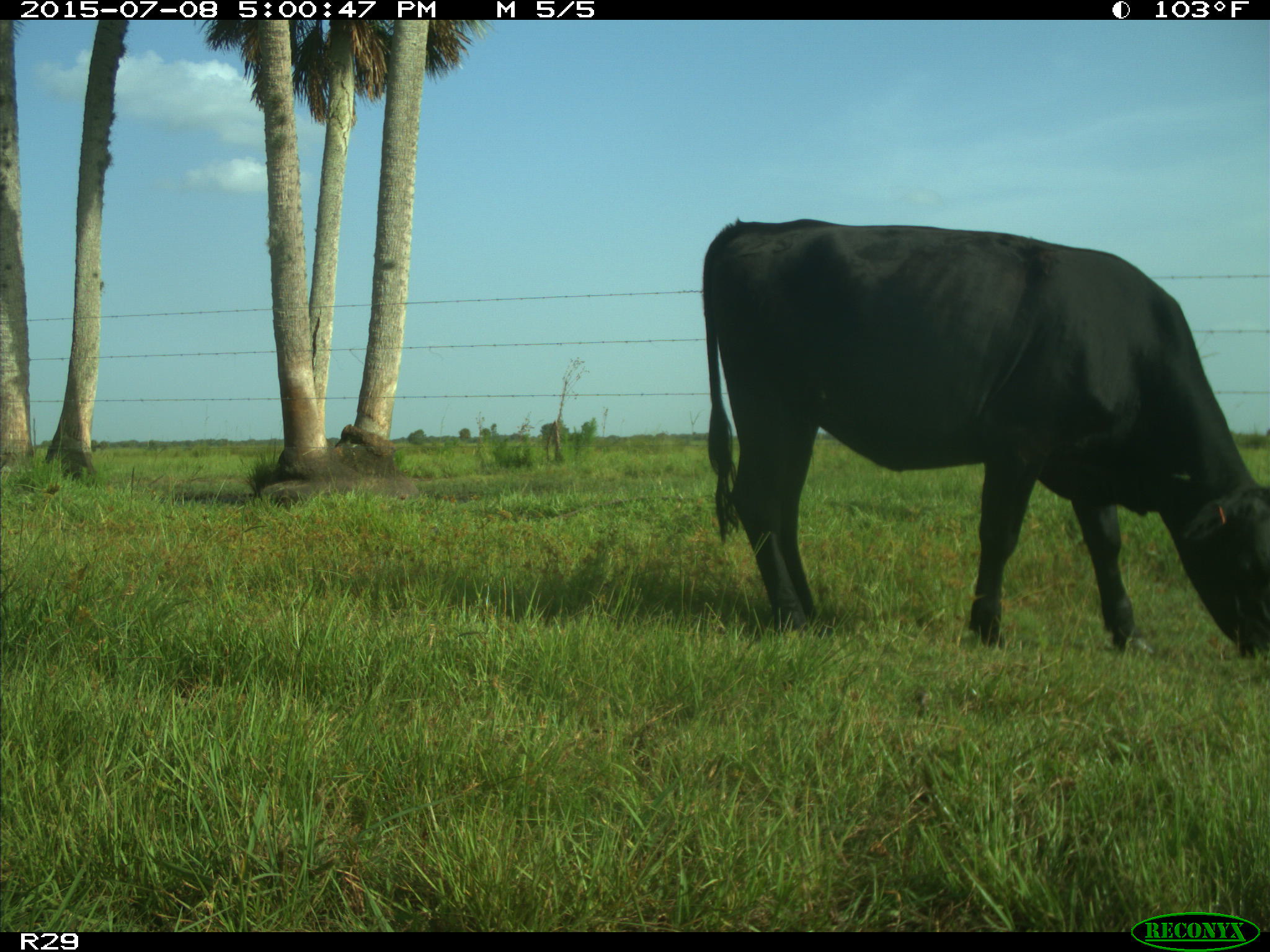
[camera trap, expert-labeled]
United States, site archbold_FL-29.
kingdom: Animalia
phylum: Chordata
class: Mammalia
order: Artiodactyla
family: Bovidae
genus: Bos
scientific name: Bos taurus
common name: domestic cow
Bos taurus (domestic cow).